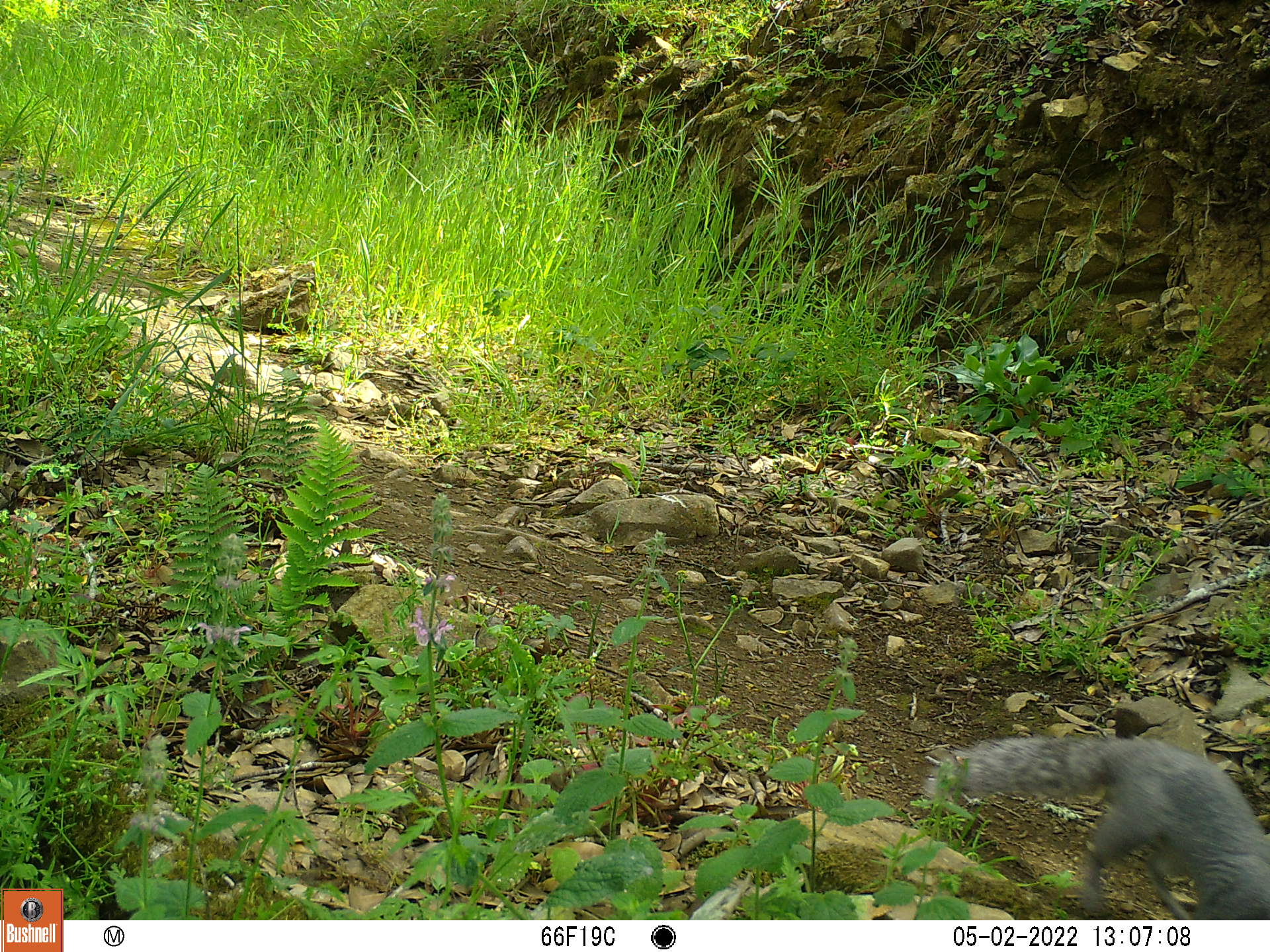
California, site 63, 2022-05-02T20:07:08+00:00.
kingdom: Animalia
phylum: Chordata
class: Mammalia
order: Rodentia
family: Sciuridae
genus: Sciurus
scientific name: Sciurus griseus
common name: western gray squirrel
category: western grey squirrel